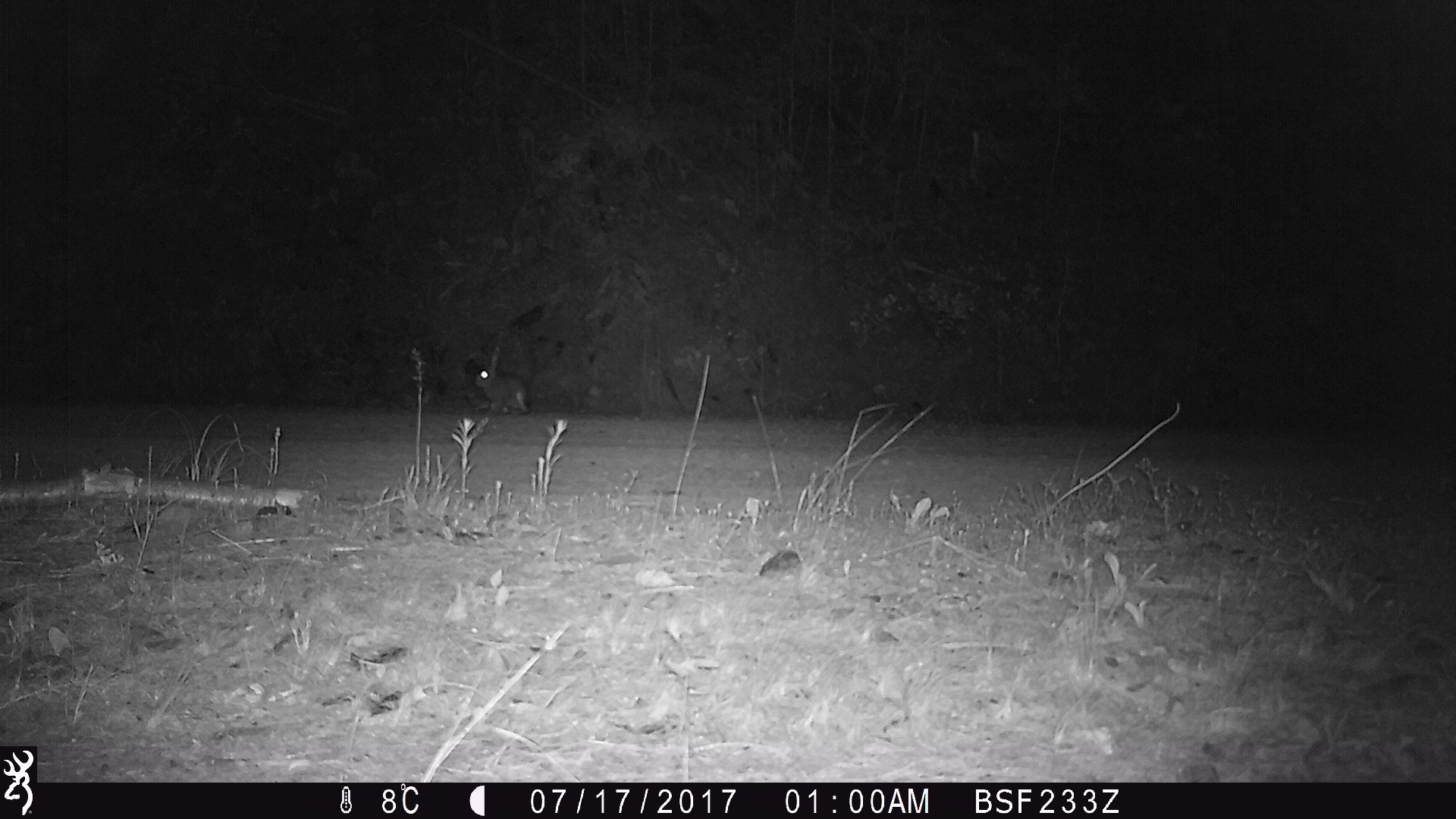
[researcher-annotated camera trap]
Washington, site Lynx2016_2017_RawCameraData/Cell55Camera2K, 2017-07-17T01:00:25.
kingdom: Animalia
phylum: Chordata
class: Mammalia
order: Lagomorpha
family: Leporidae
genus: Lepus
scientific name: Lepus americanus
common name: snowshoe hare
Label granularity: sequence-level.